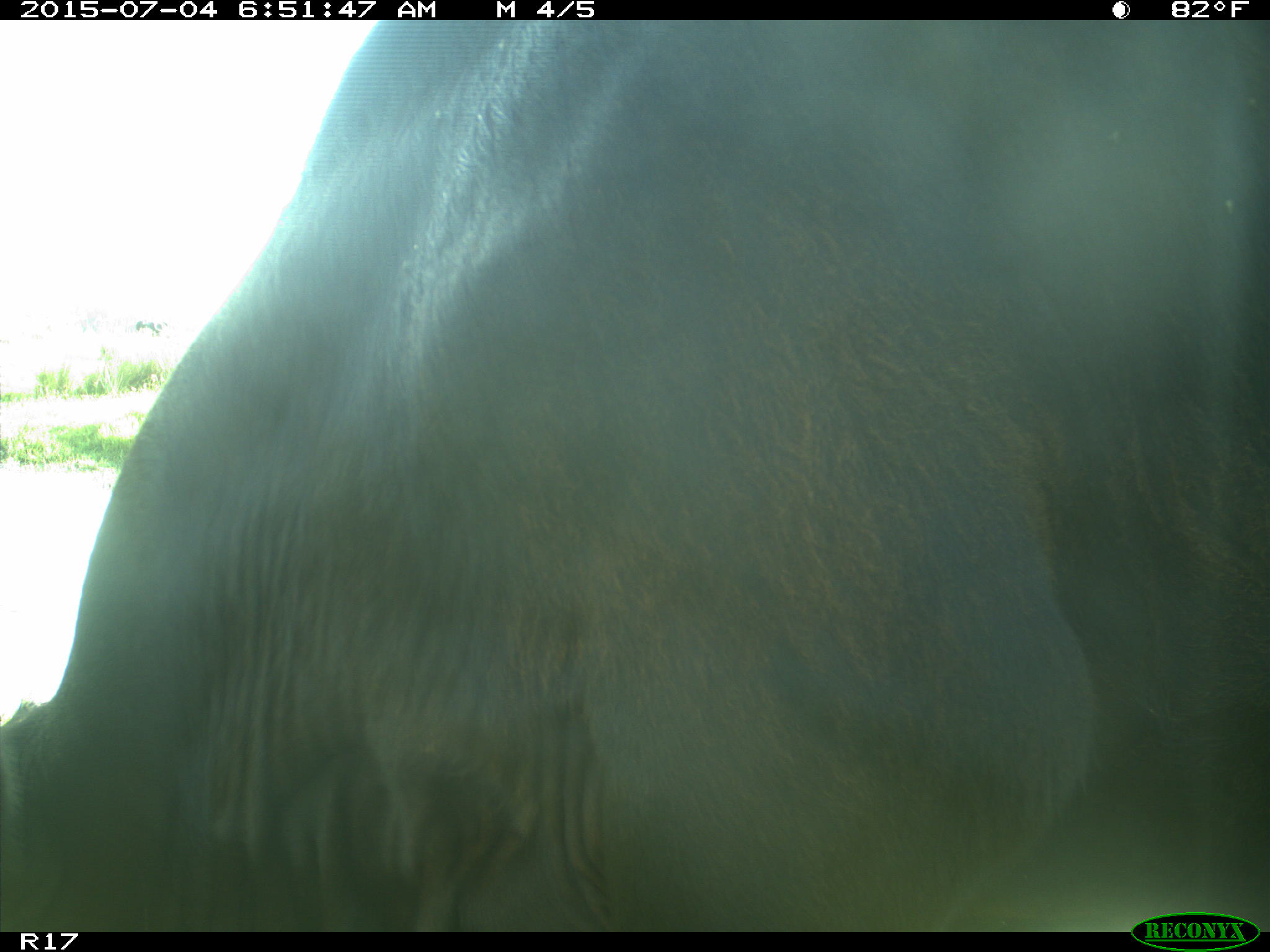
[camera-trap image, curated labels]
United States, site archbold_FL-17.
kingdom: Animalia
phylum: Chordata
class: Mammalia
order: Artiodactyla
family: Bovidae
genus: Bos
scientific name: Bos taurus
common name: domestic cow